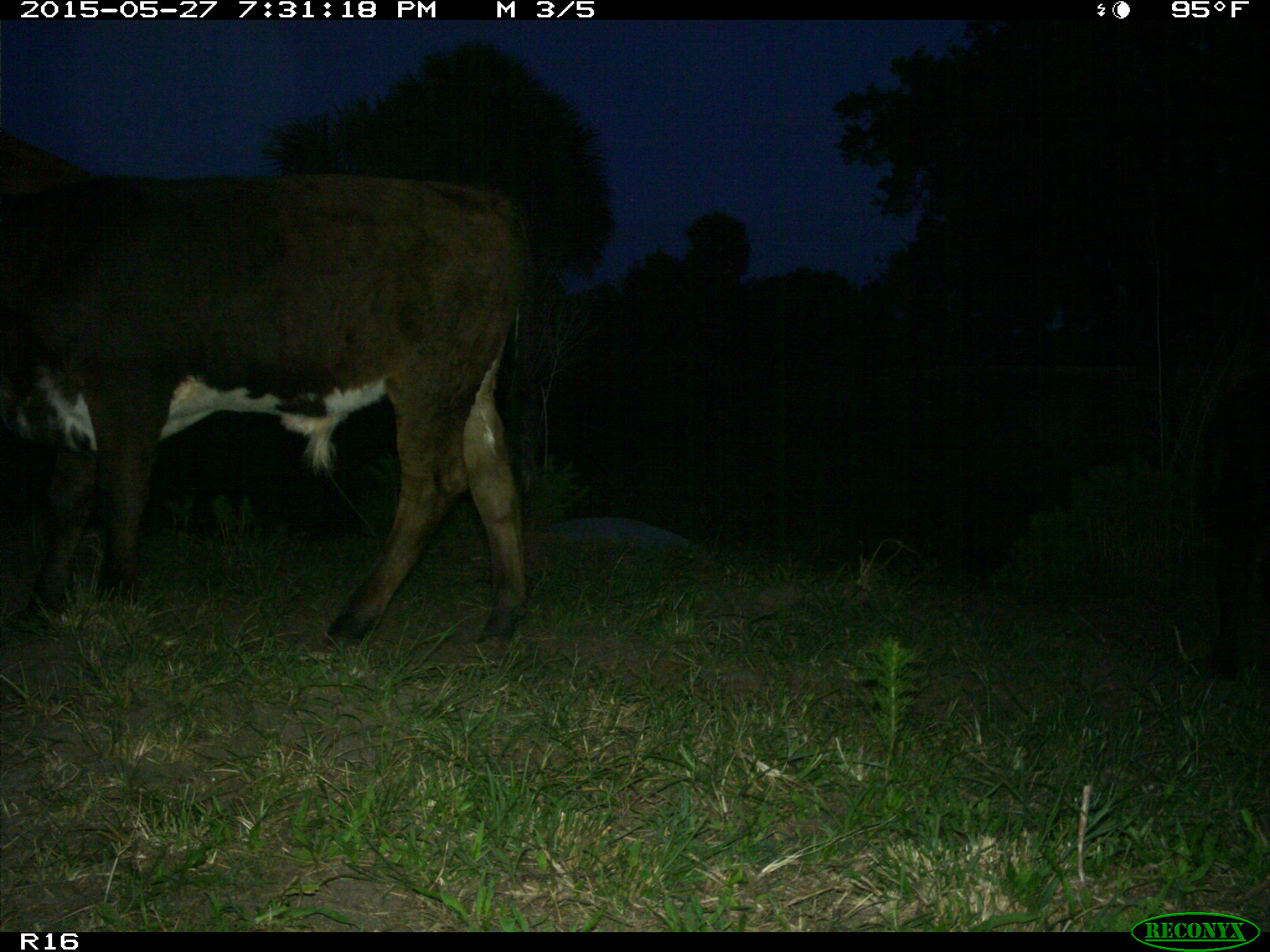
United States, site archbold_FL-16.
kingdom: Animalia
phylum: Chordata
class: Mammalia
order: Artiodactyla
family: Bovidae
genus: Bos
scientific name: Bos taurus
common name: domestic cow